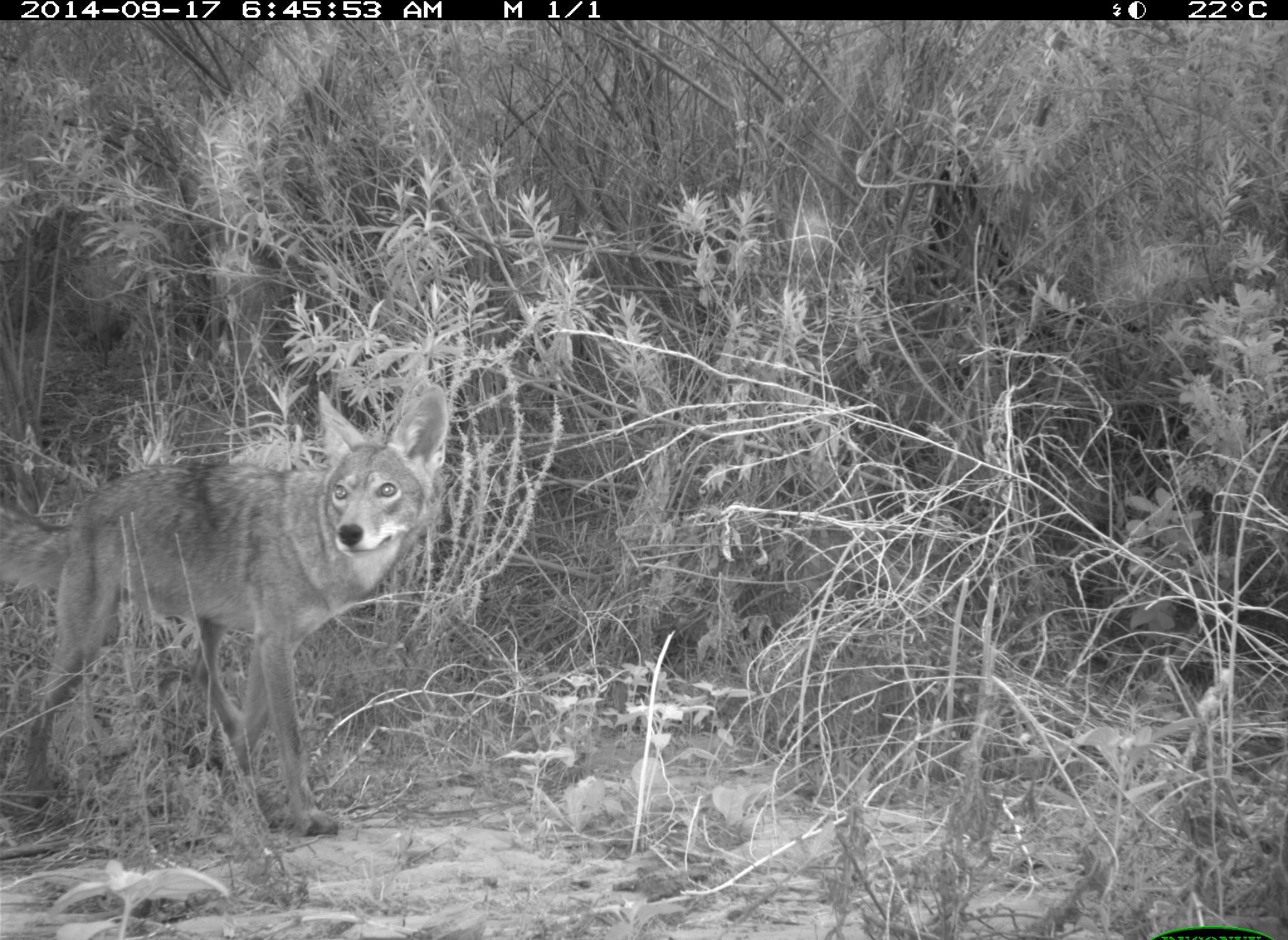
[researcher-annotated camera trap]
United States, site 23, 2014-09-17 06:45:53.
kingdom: Animalia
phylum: Chordata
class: Mammalia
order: Carnivora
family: Canidae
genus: Canis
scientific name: Canis latrans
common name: coyote